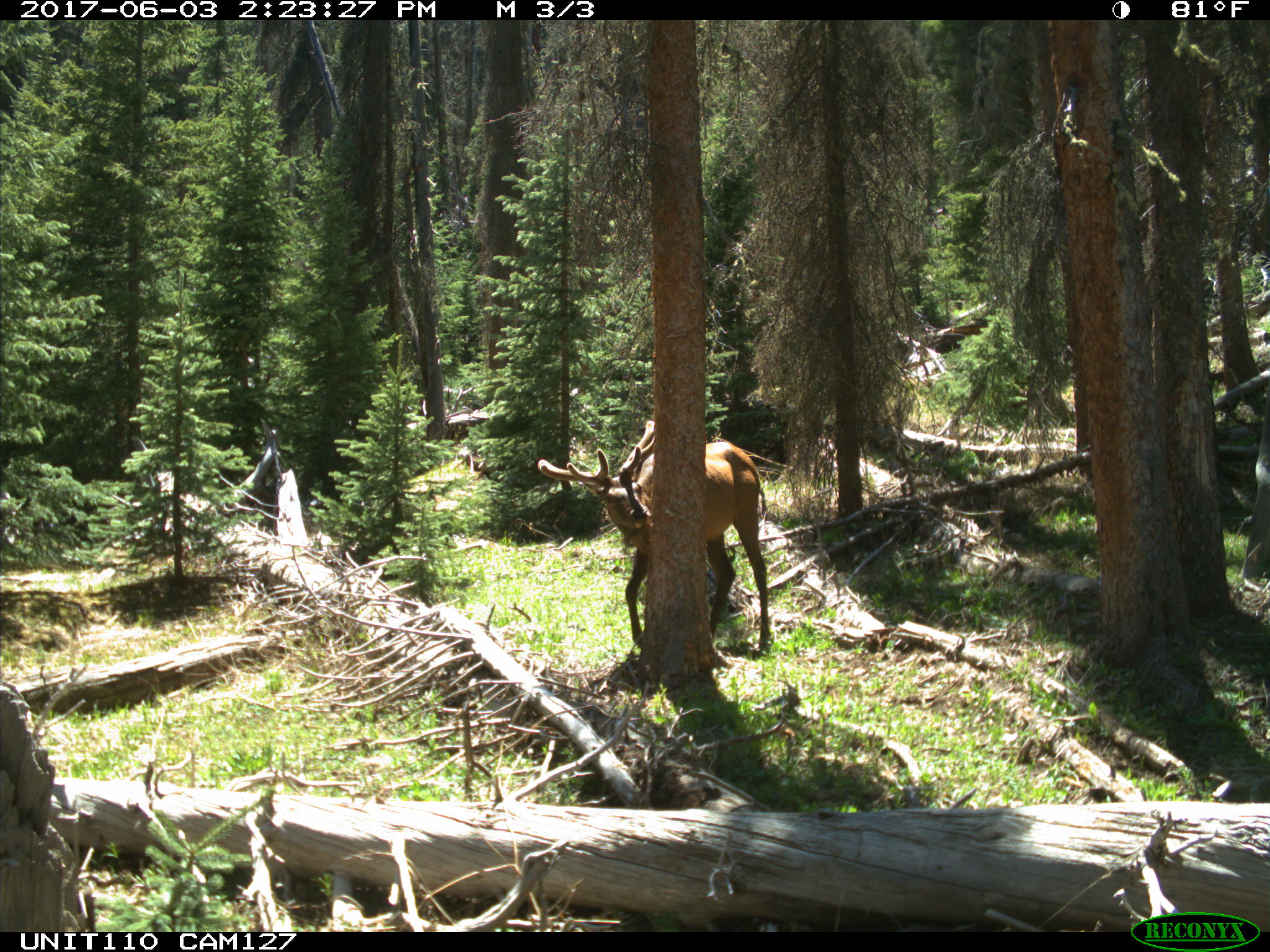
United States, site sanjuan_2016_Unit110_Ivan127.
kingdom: Animalia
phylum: Chordata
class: Mammalia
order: Artiodactyla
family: Cervidae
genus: Cervus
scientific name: Cervus elaphus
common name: red deer